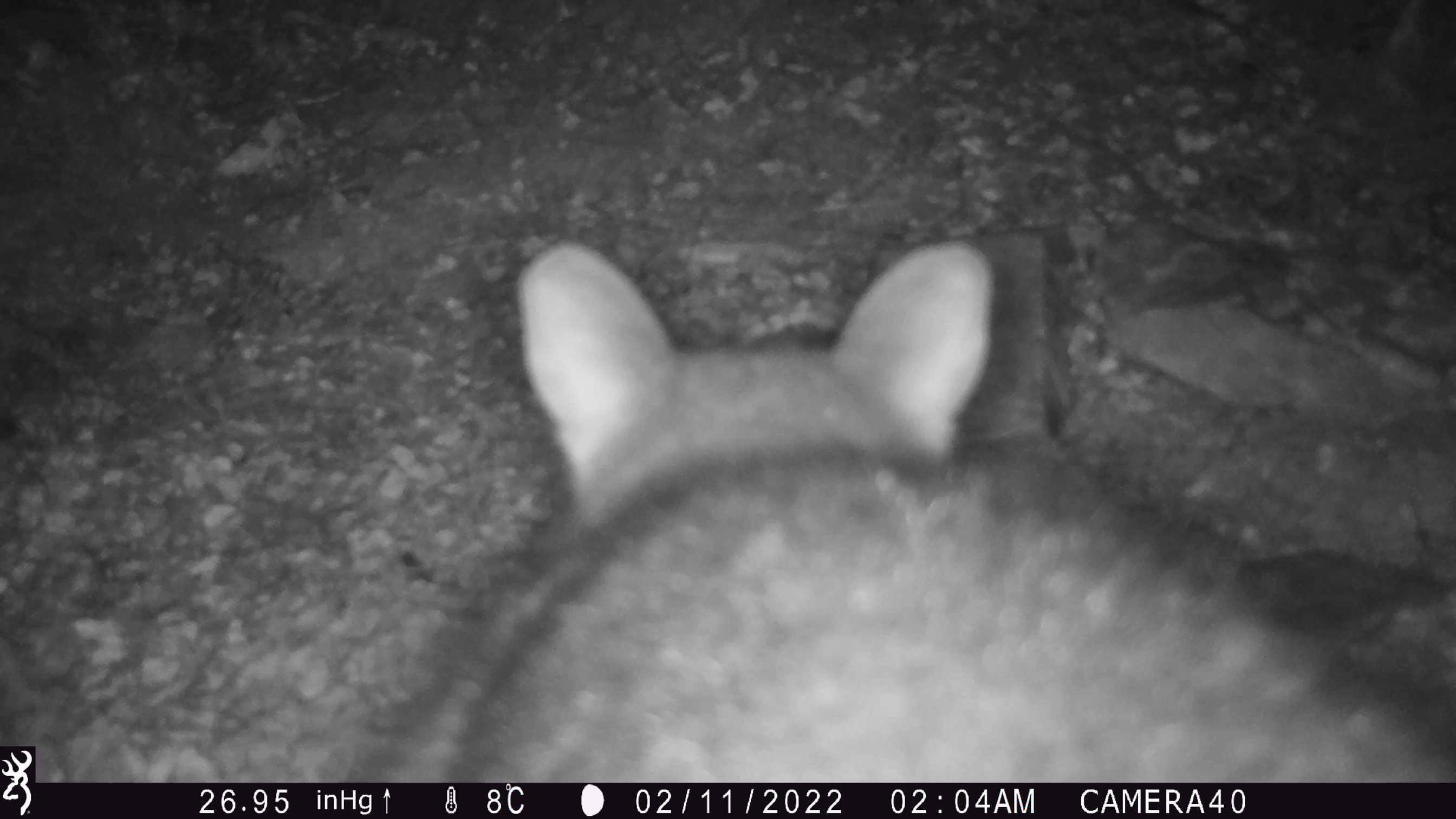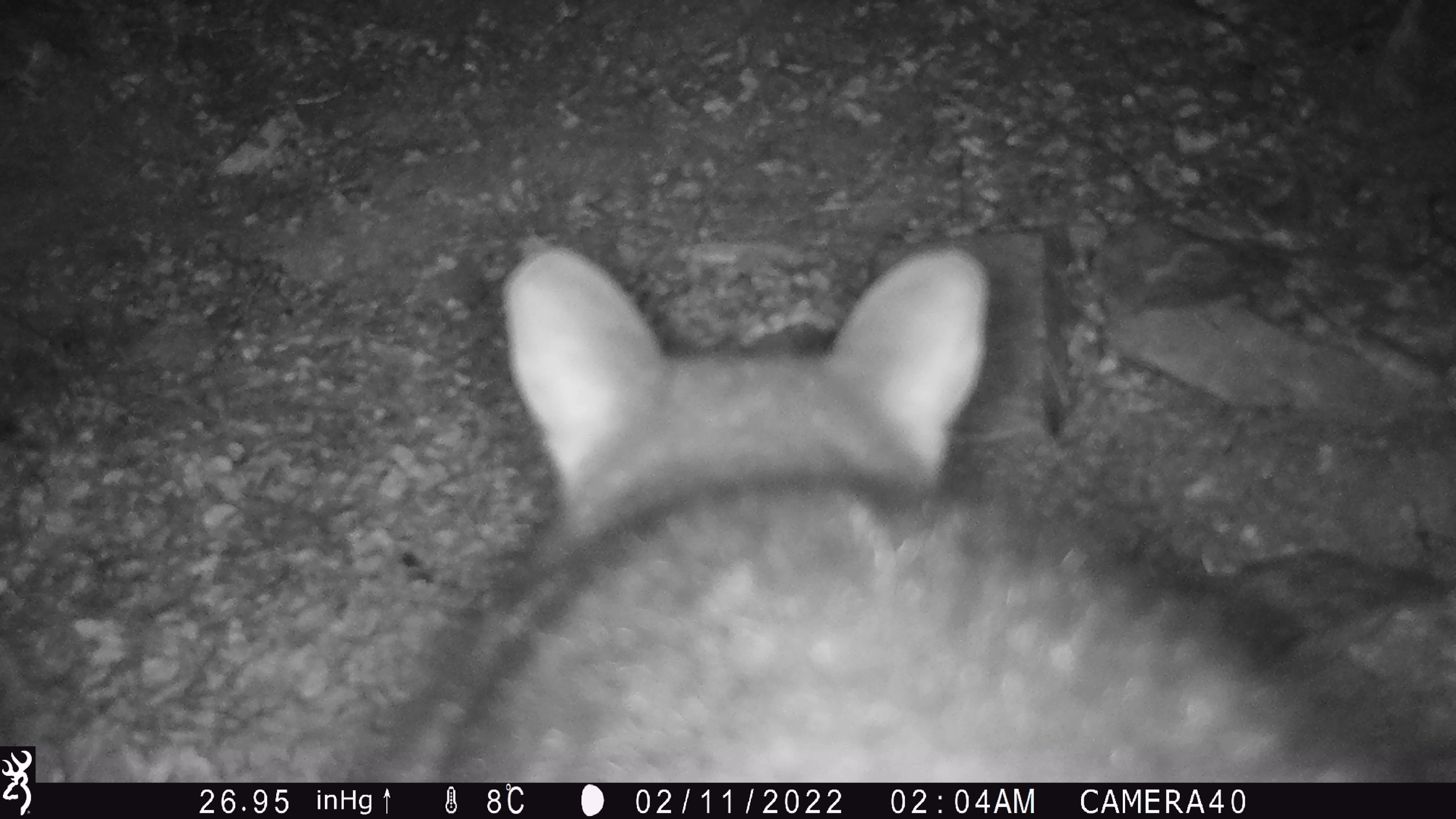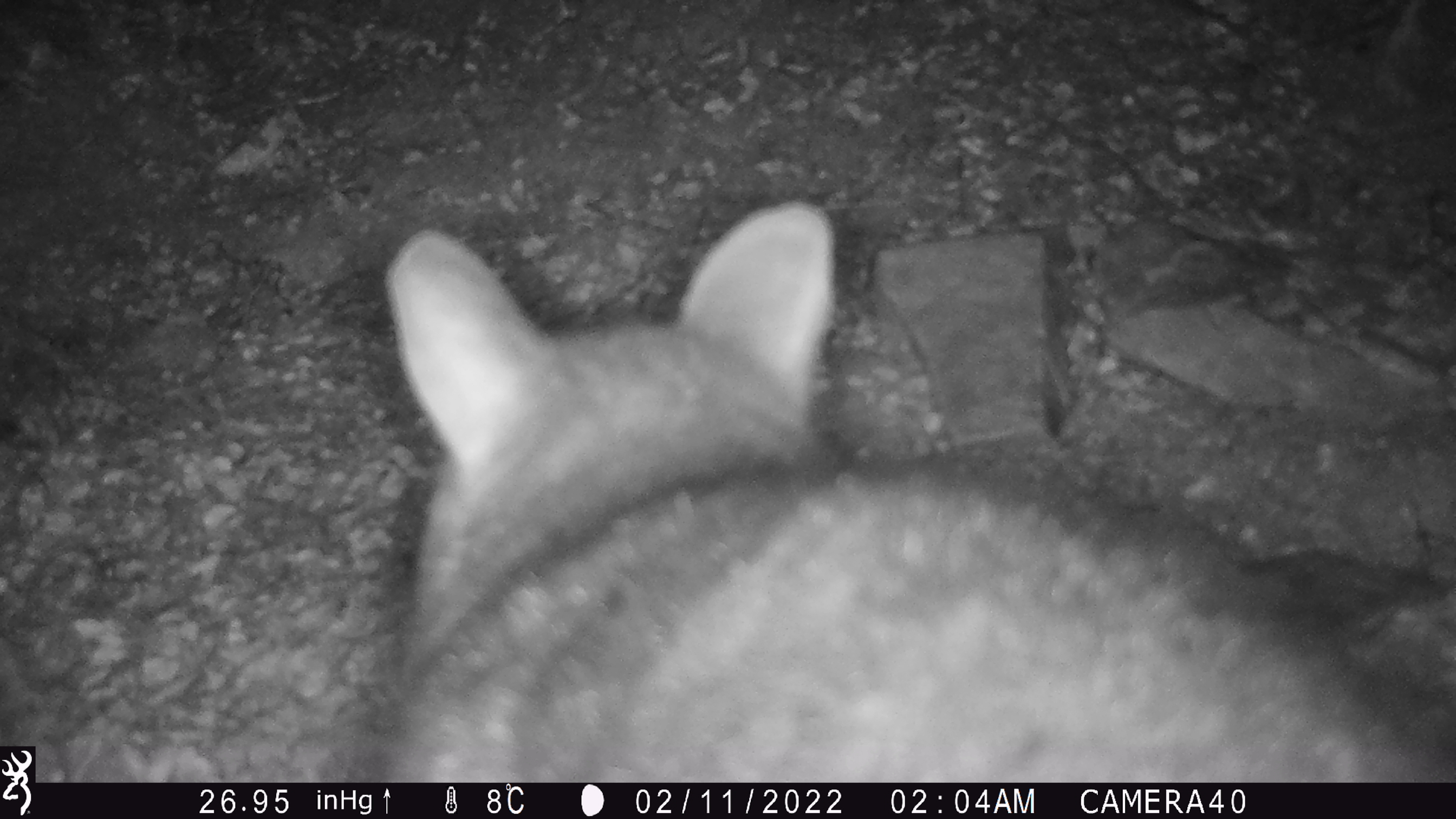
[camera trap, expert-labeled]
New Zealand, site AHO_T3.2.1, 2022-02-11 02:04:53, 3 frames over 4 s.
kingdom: Animalia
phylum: Chordata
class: Mammalia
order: Carnivora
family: Mustelidae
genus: Mustela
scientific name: Mustela erminea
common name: stoat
Stoat (Mustela erminea).